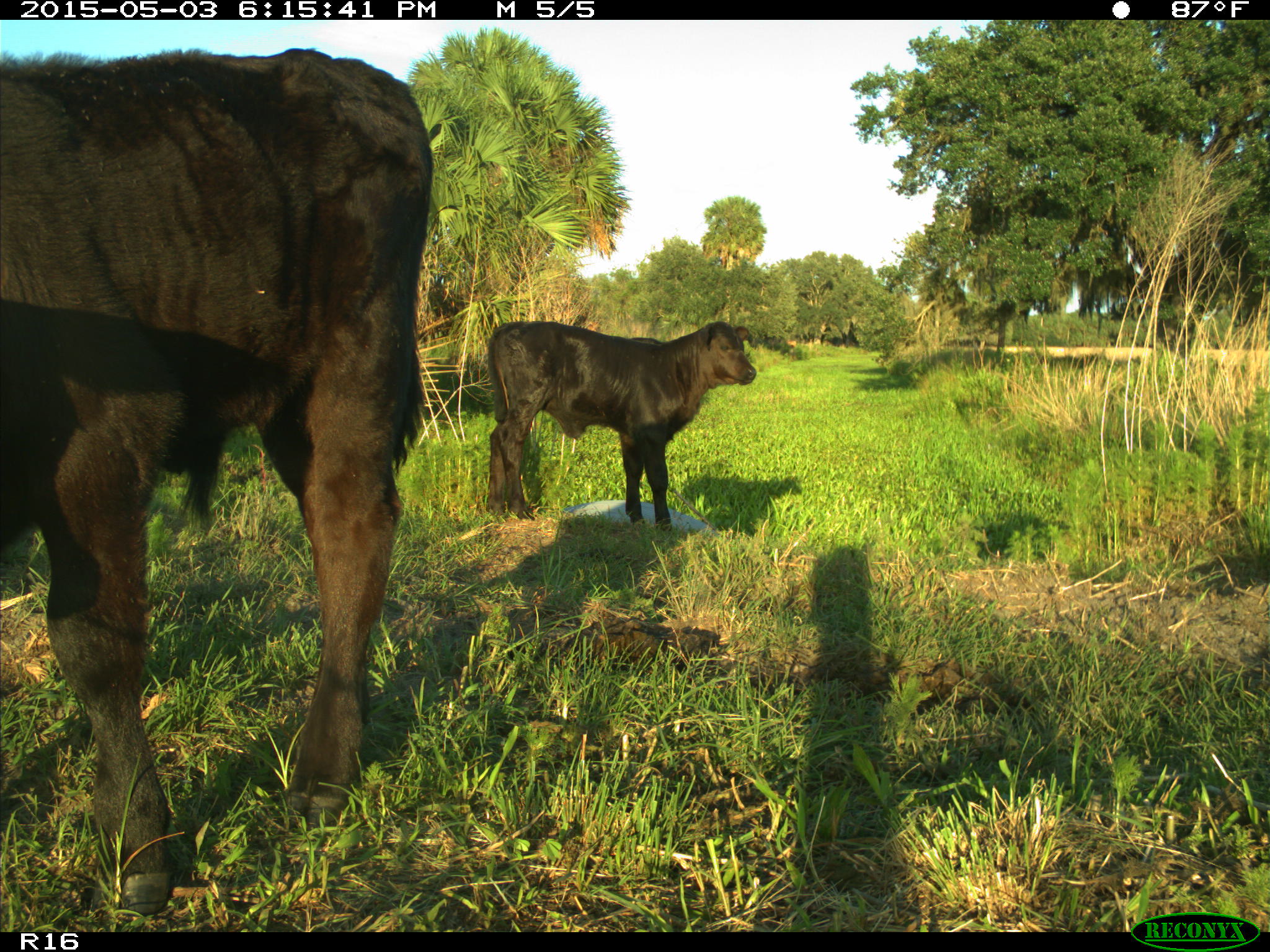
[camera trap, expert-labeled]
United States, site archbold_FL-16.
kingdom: Animalia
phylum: Chordata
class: Mammalia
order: Artiodactyla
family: Bovidae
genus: Bos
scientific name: Bos taurus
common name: domestic cow